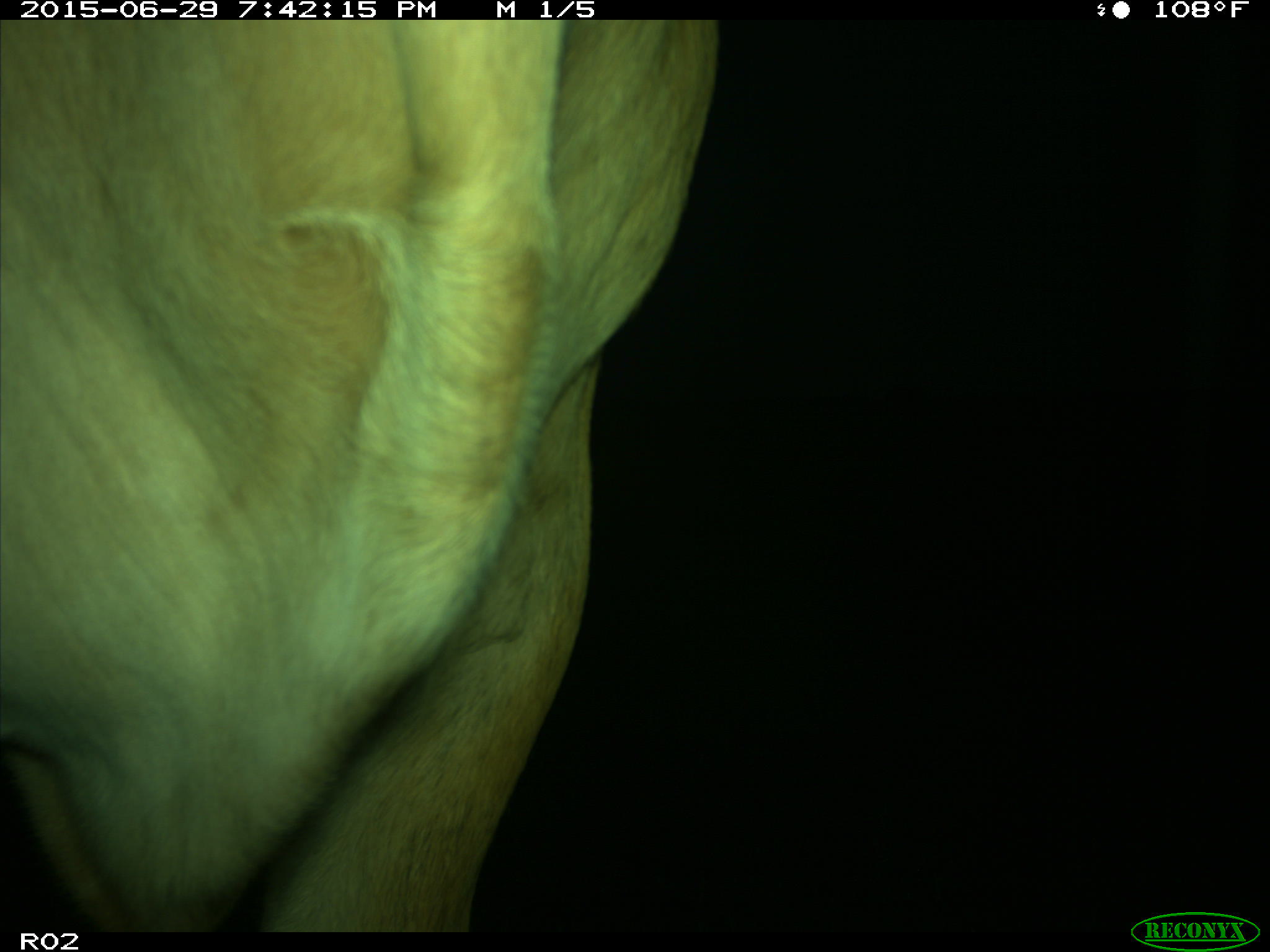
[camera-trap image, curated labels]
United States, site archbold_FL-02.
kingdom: Animalia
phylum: Chordata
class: Mammalia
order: Artiodactyla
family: Bovidae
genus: Bos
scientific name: Bos taurus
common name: domestic cow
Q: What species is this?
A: Bos taurus (domestic cow).